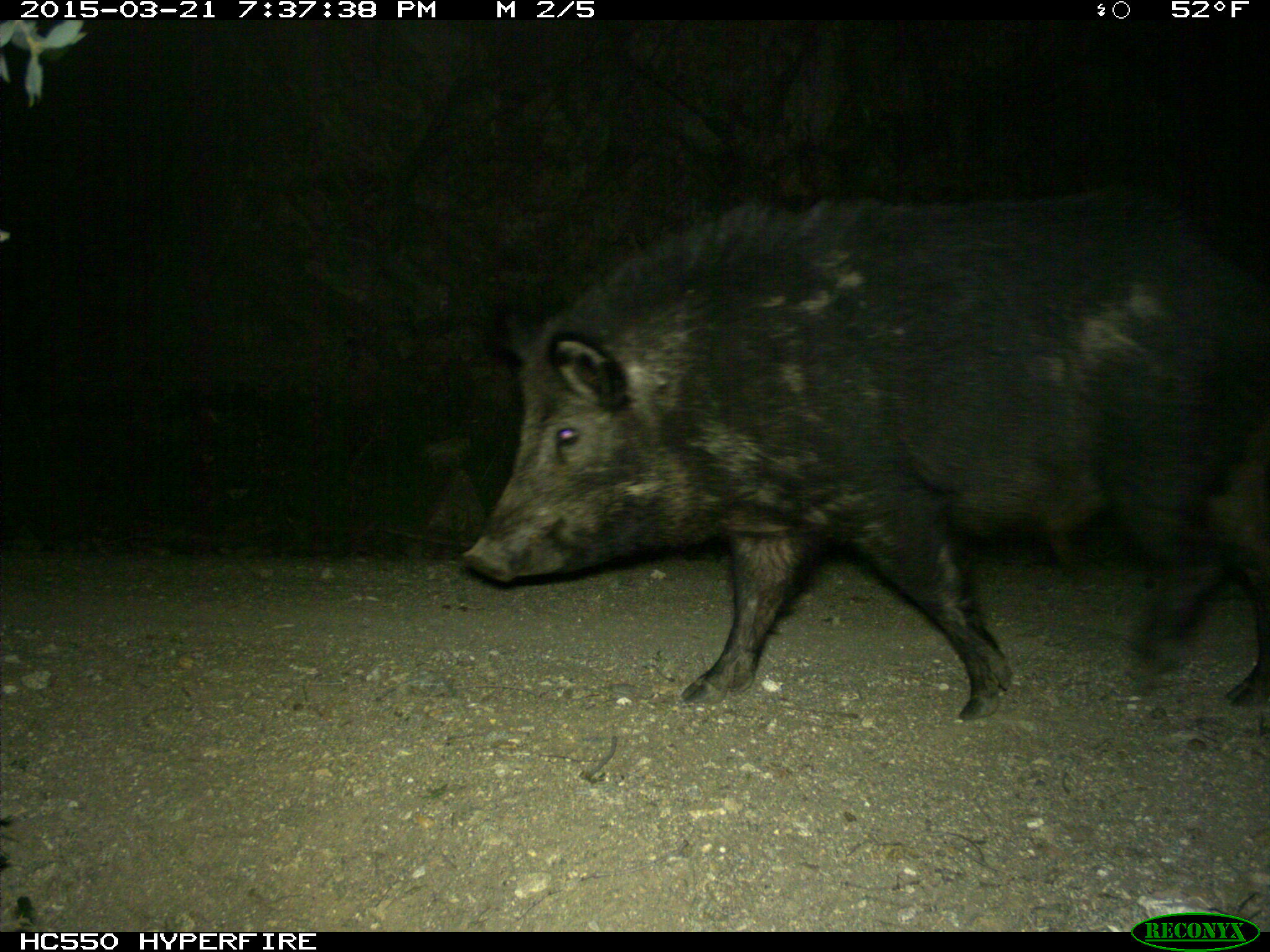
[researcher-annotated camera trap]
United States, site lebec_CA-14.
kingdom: Animalia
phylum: Chordata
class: Mammalia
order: Artiodactyla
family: Suidae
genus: Sus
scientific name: Sus scrofa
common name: wild boar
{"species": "Sus scrofa (wild boar)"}